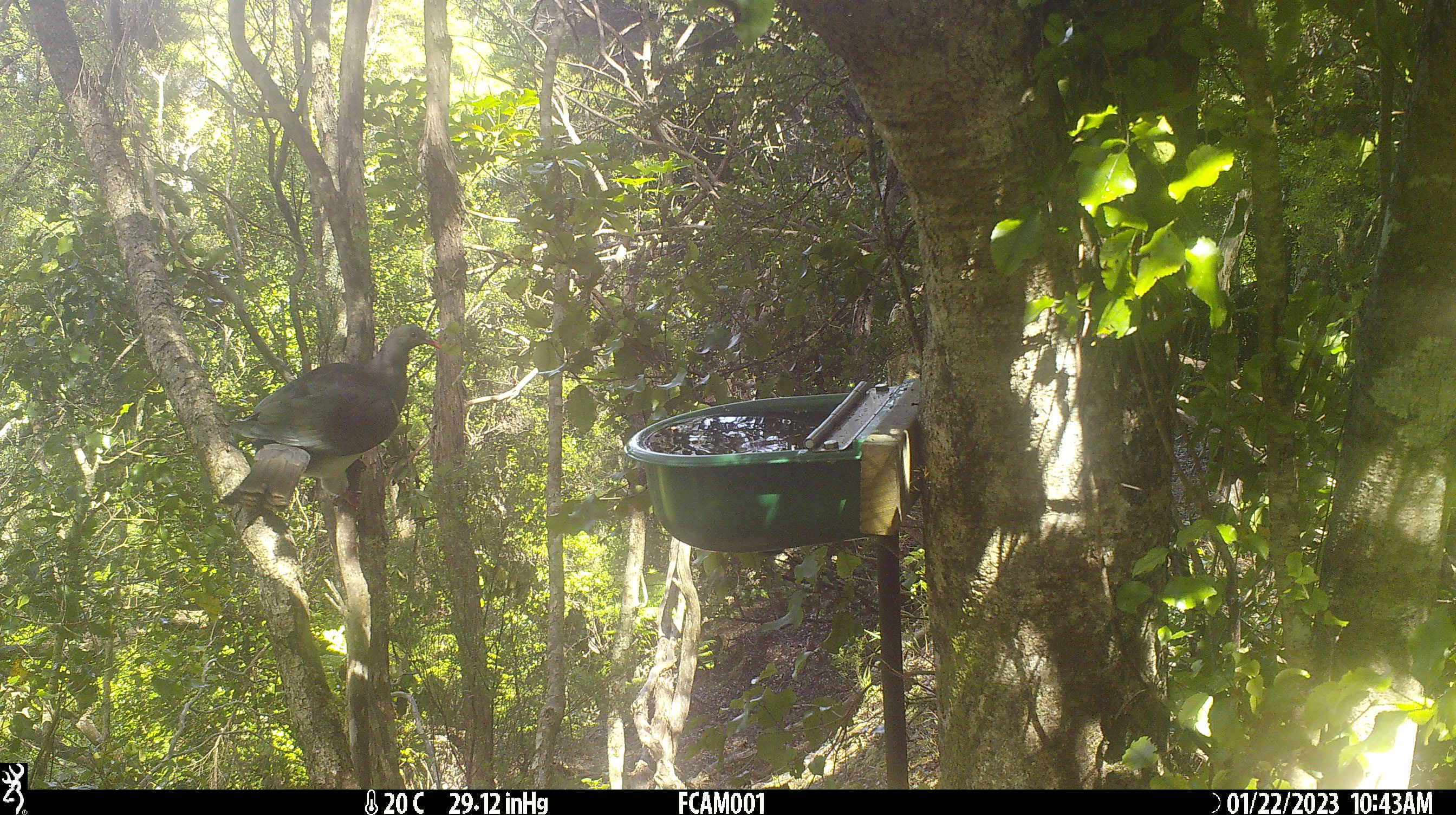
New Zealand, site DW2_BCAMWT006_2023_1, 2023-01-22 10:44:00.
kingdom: Animalia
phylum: Chordata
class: Aves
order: Columbiformes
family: Columbidae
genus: Hemiphaga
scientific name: Hemiphaga novaeseelandiae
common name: new zealand pigeon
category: kereru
Kereru (new zealand pigeon) (Hemiphaga novaeseelandiae).